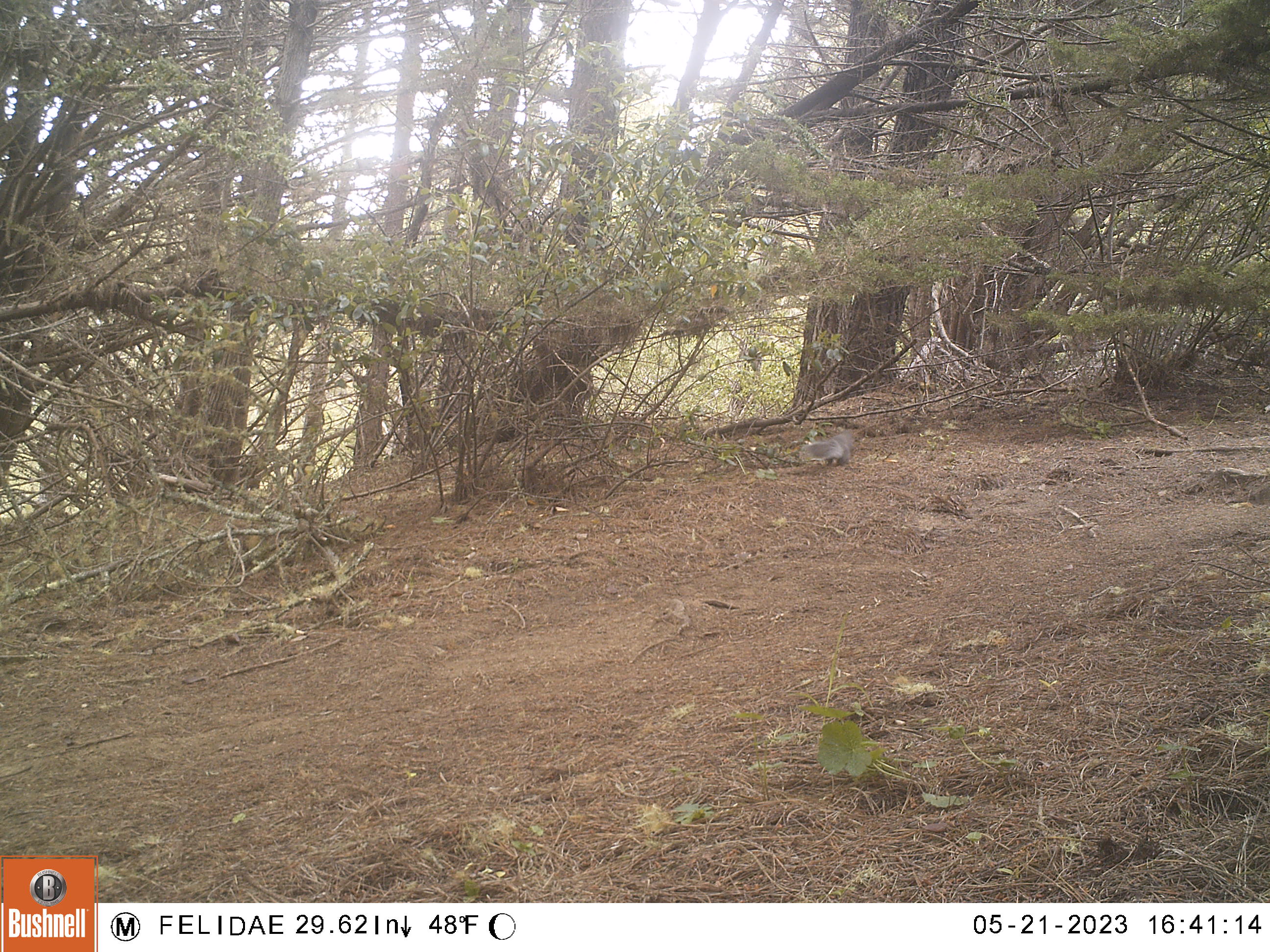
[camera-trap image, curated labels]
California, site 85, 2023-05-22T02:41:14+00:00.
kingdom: Animalia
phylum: Chordata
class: Mammalia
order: Rodentia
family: Sciuridae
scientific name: Sciuridae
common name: squirrel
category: unknown squirrel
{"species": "unknown squirrel (squirrel) (Sciuridae)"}